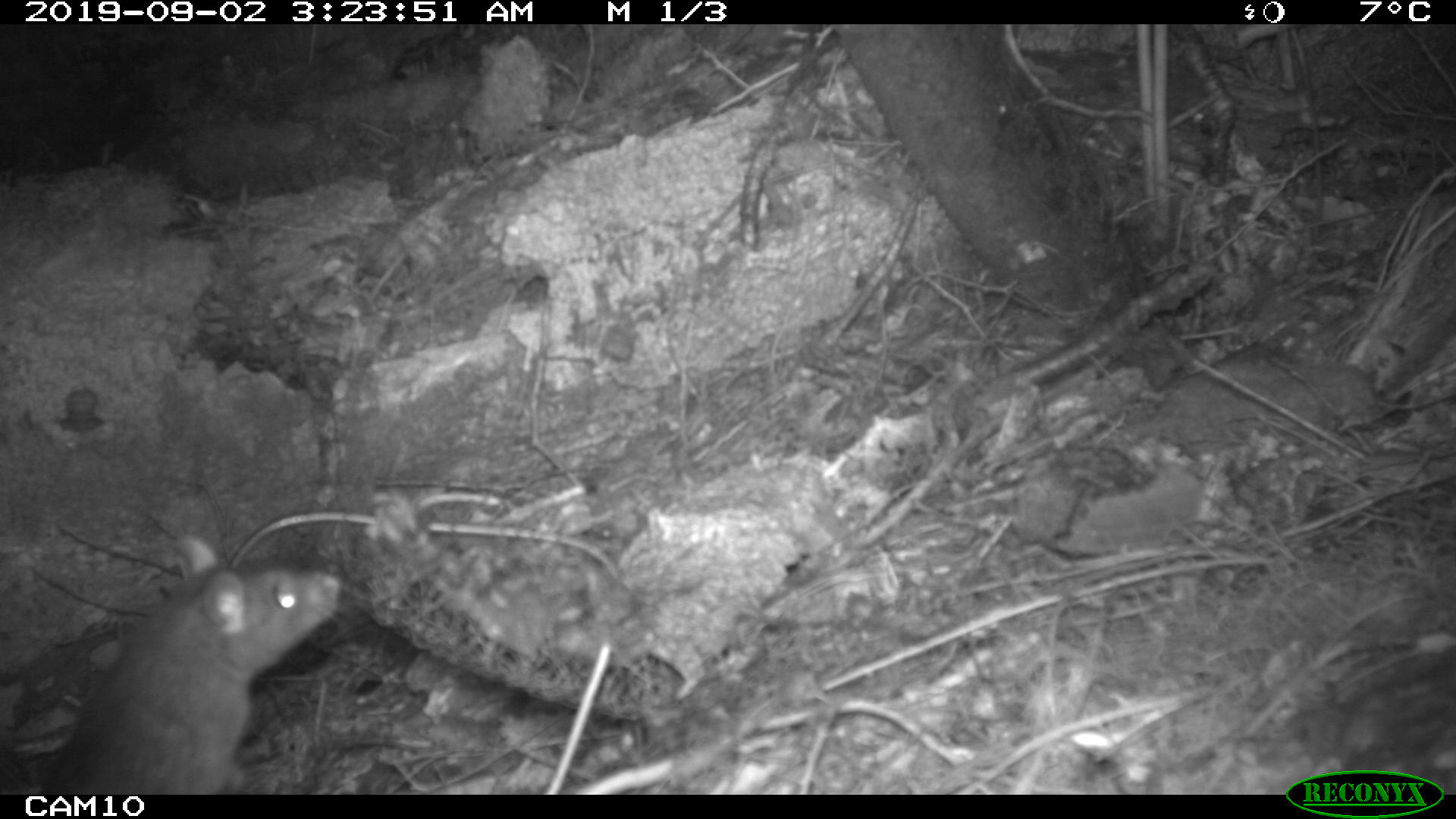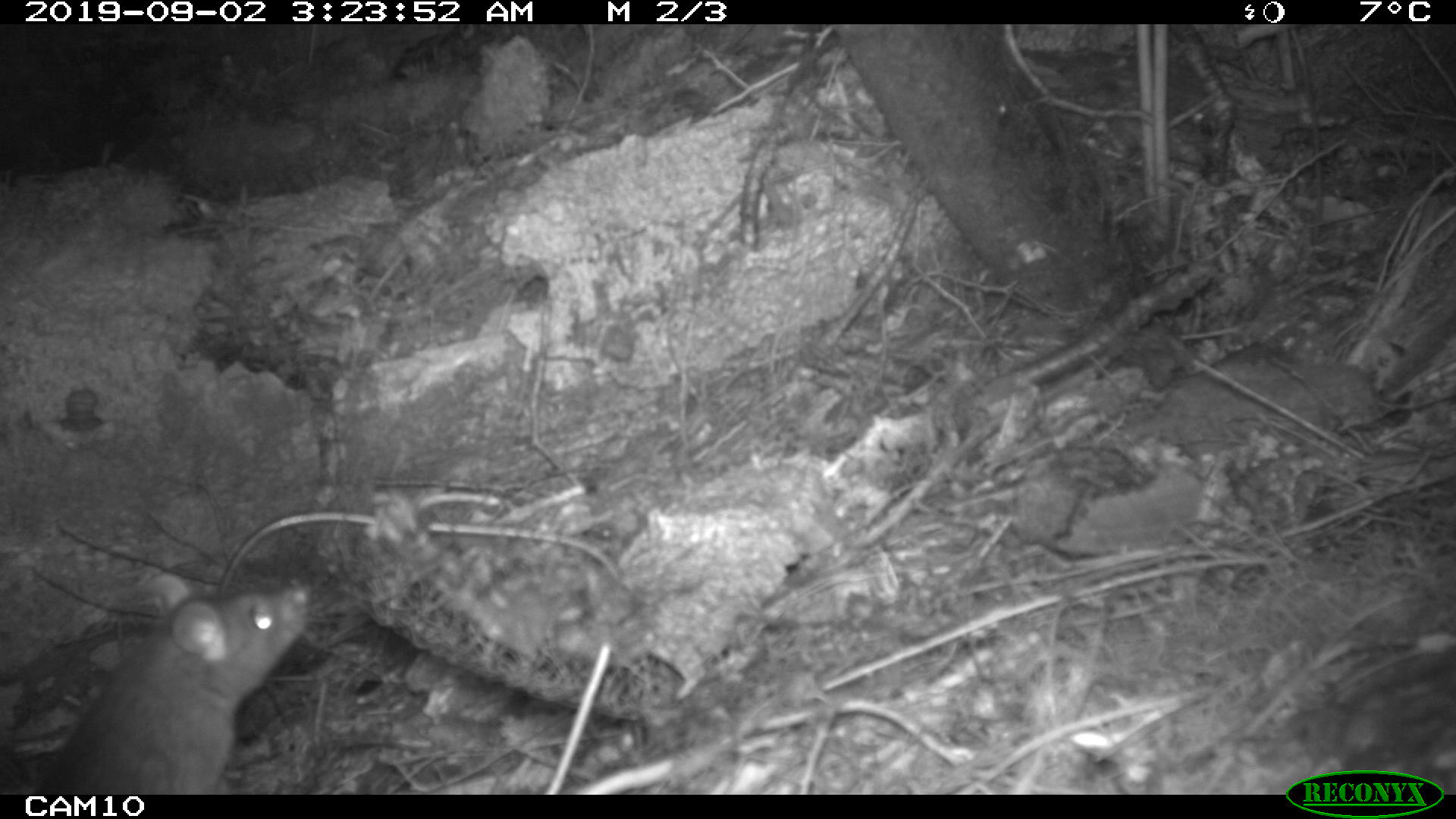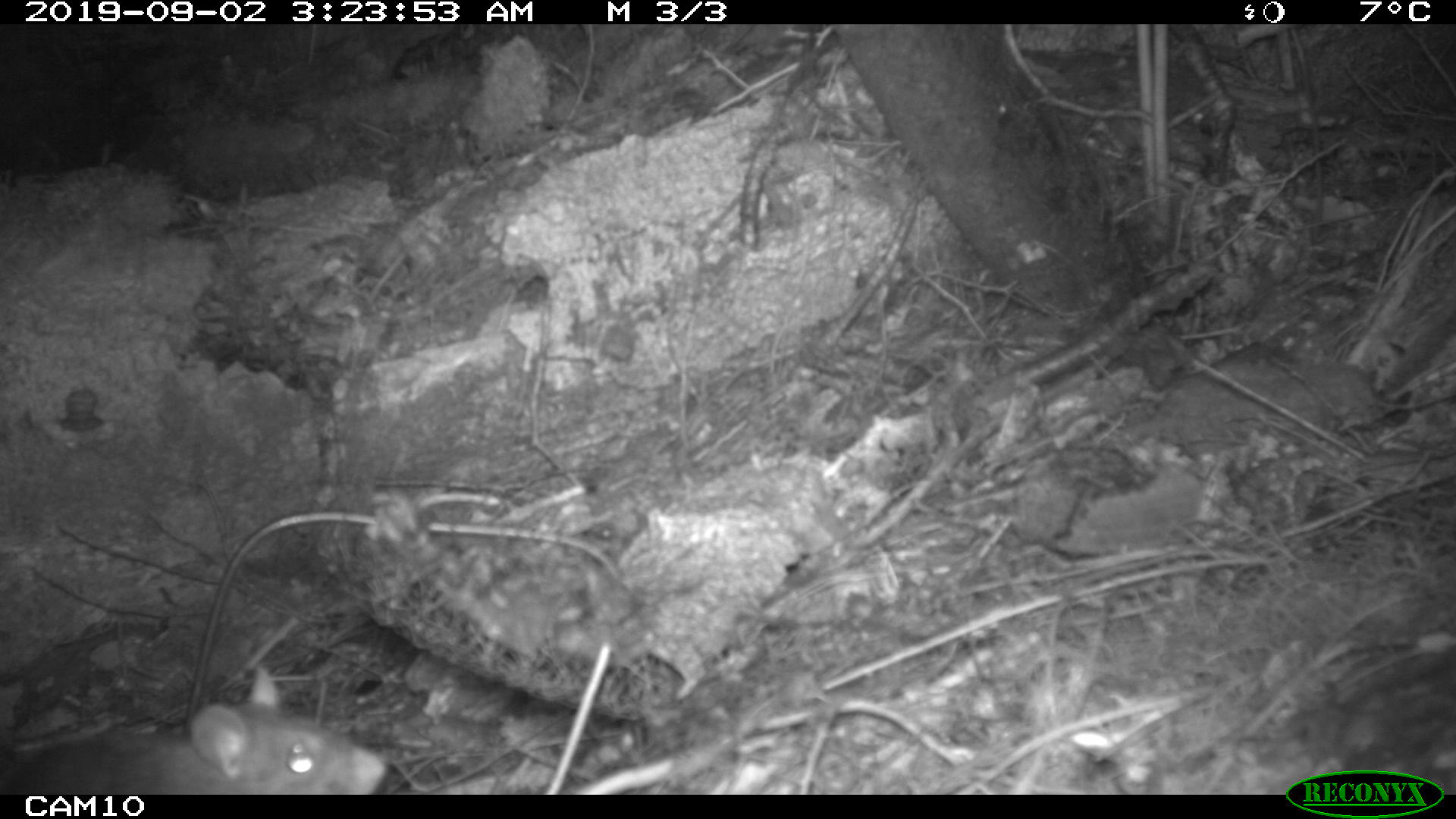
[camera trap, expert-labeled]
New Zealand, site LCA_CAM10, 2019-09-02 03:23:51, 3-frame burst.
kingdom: Animalia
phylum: Chordata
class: Mammalia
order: Rodentia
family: Muridae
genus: Rattus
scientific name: Rattus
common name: rat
Rat (Rattus).